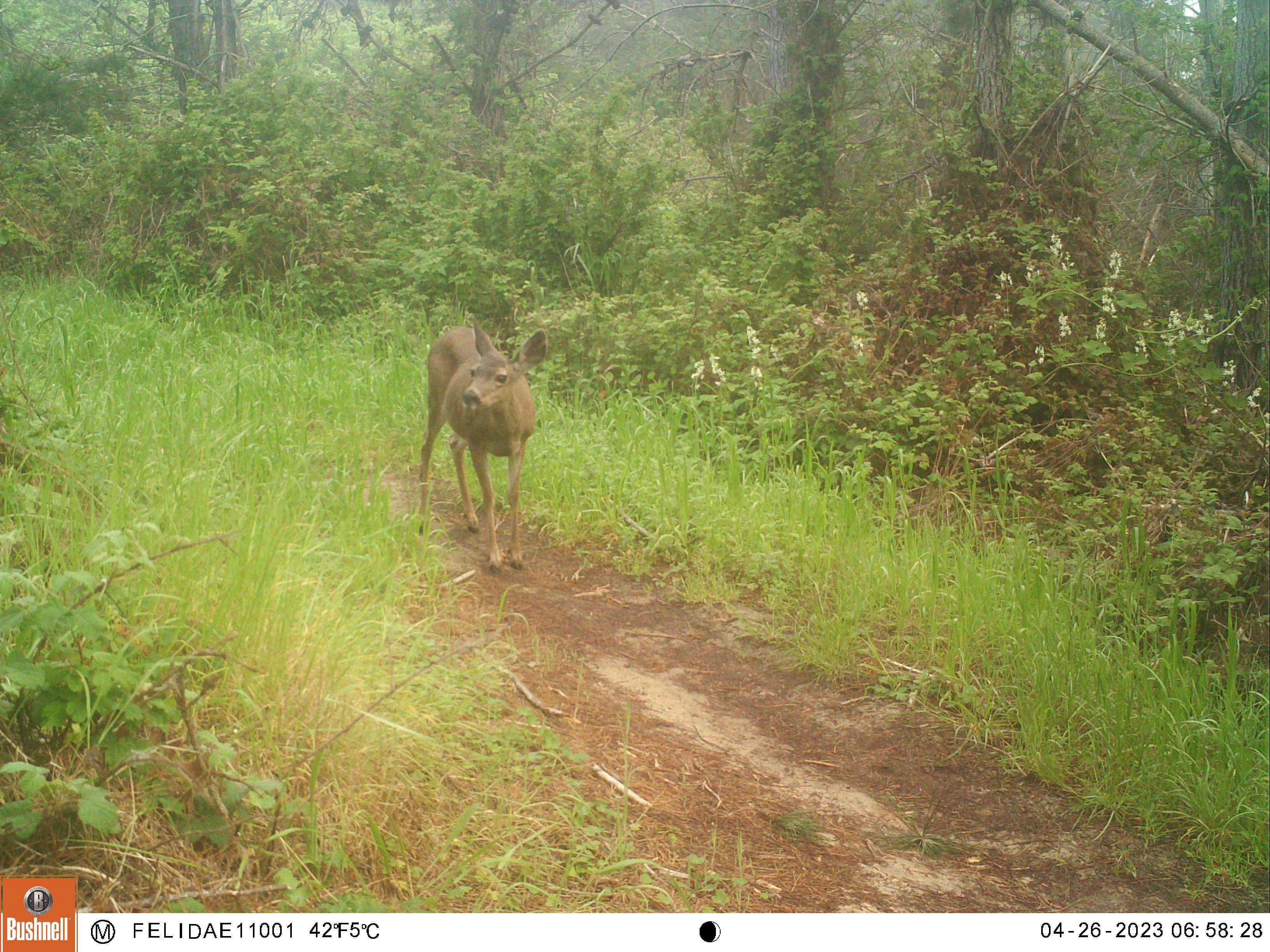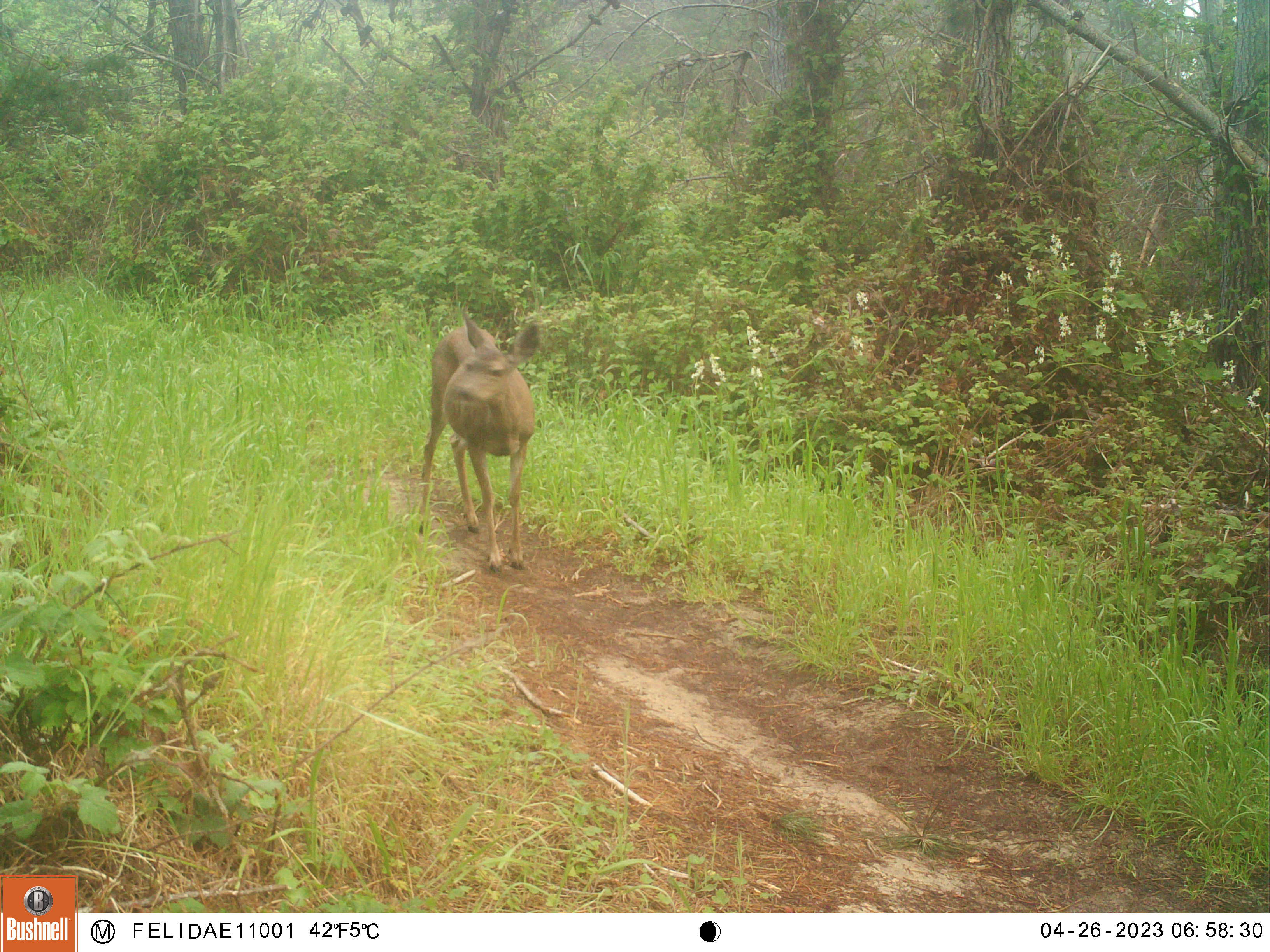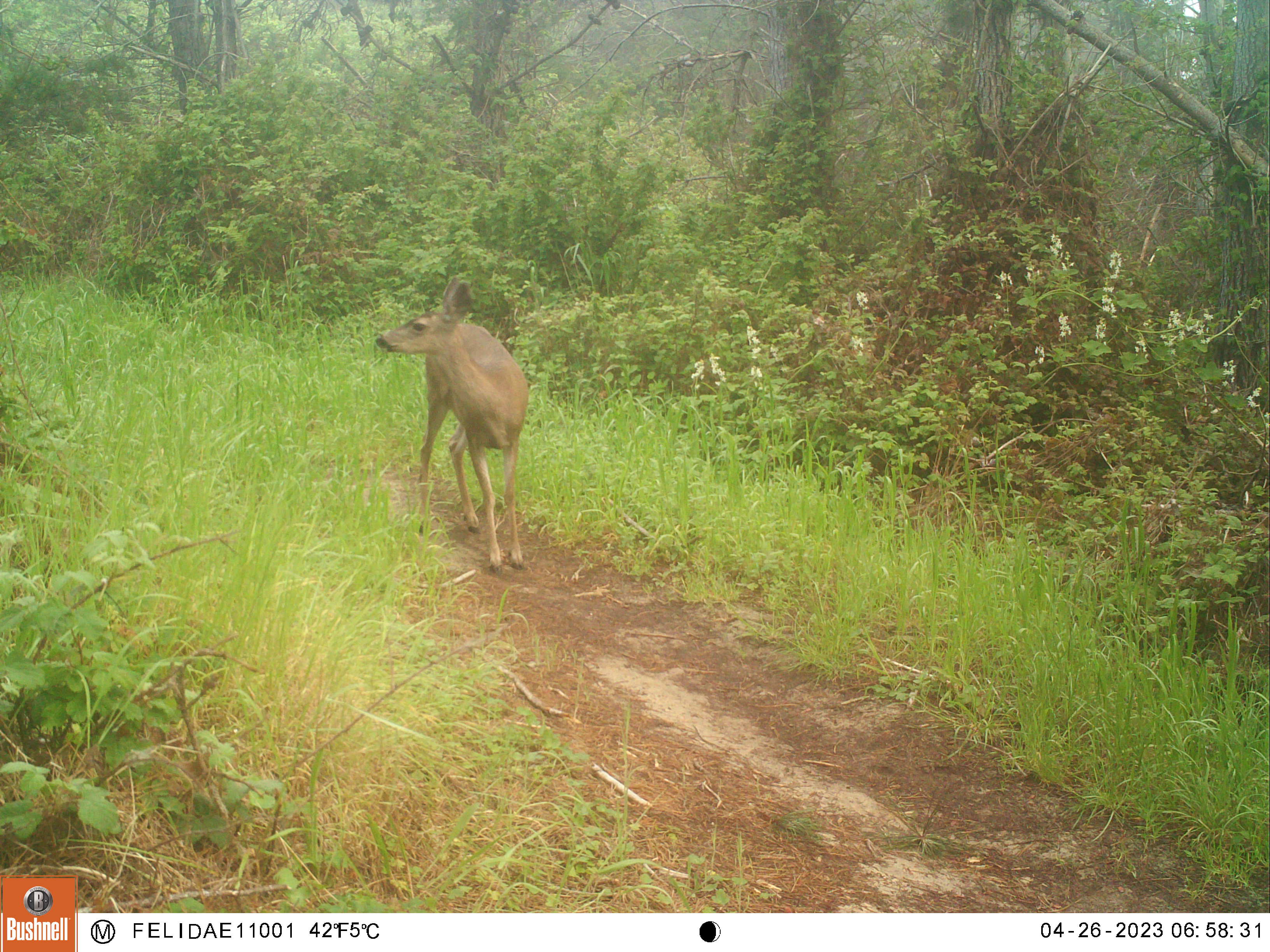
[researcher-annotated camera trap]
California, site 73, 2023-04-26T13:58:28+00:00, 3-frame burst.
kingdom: Animalia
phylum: Chordata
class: Mammalia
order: Artiodactyla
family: Cervidae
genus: Odocoileus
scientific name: Odocoileus hemionus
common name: mule deer